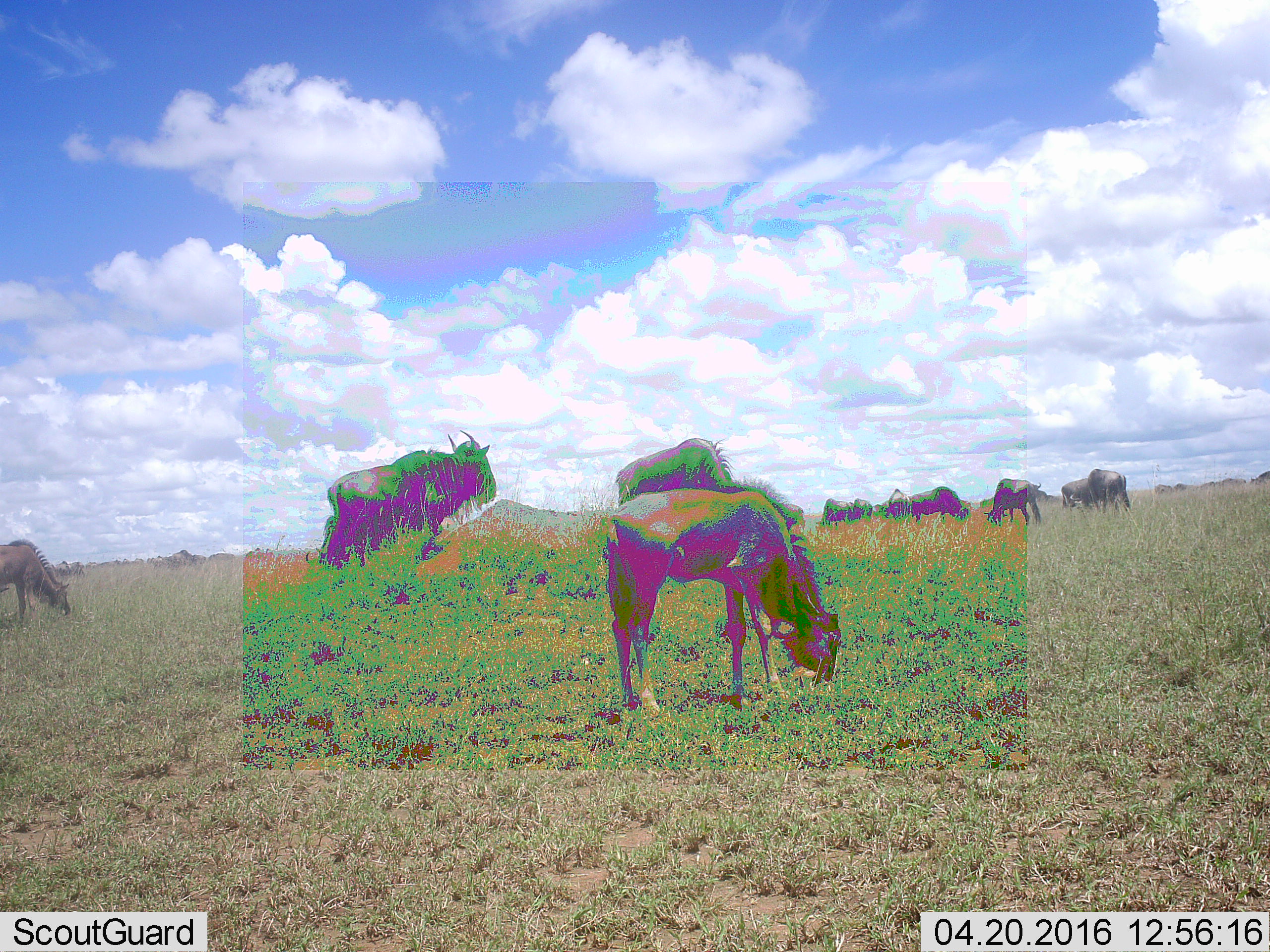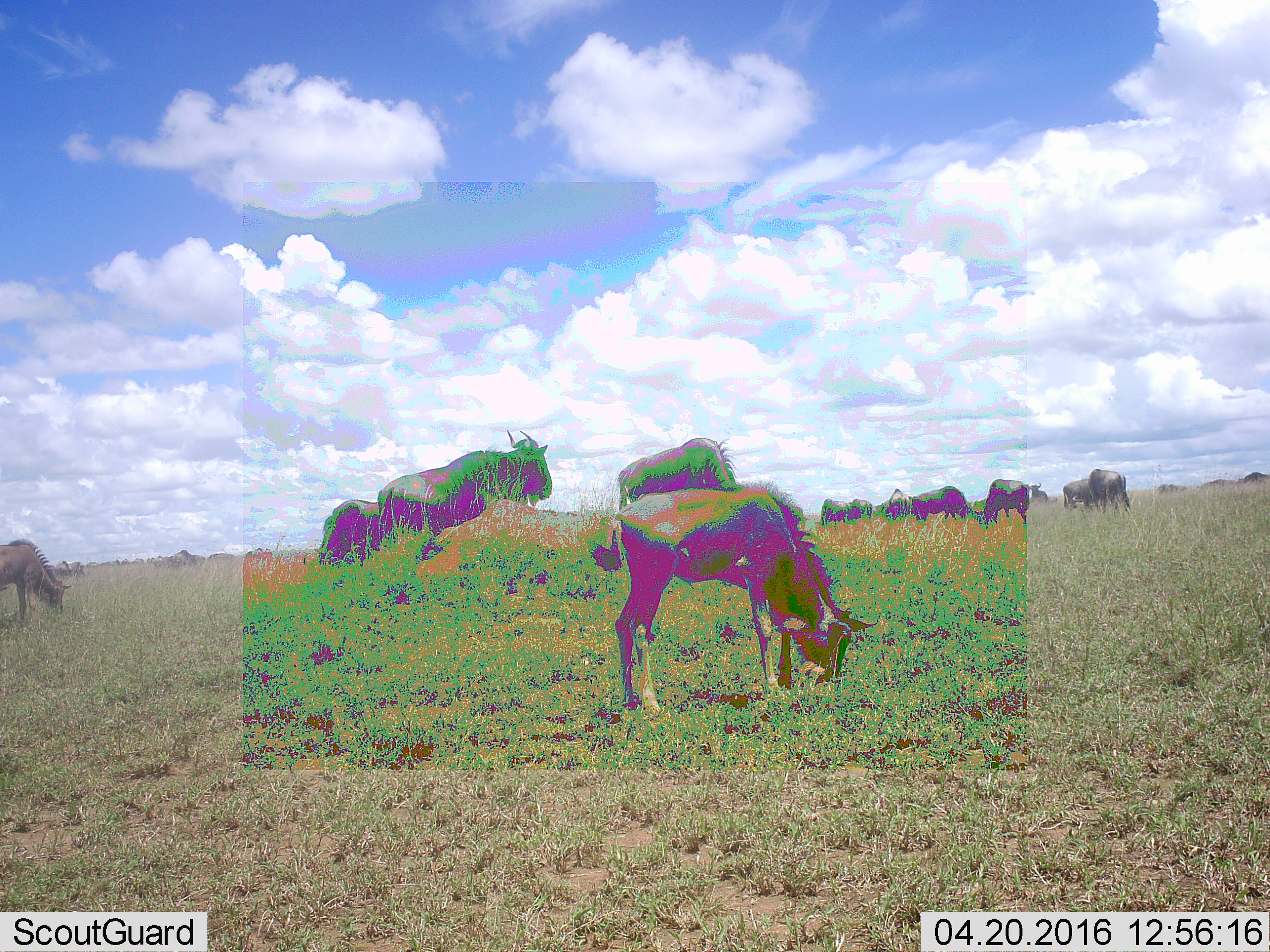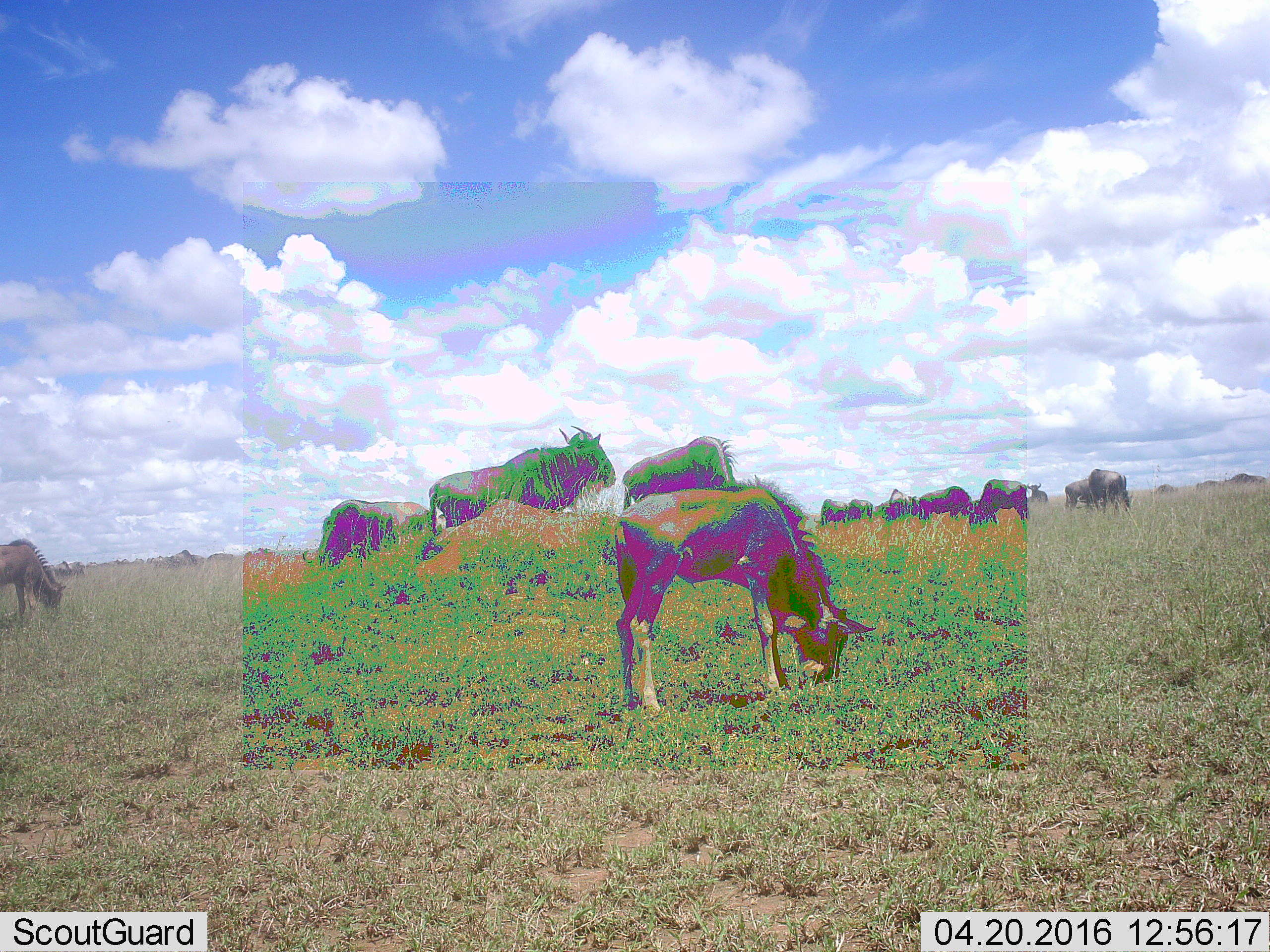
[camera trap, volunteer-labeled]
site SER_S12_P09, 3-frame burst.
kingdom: Animalia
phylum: Chordata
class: Mammalia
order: Artiodactyla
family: Bovidae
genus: Connochaetes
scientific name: Connochaetes taurinus taurinus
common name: blue wildebeest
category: wildebeestblue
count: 6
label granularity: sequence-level